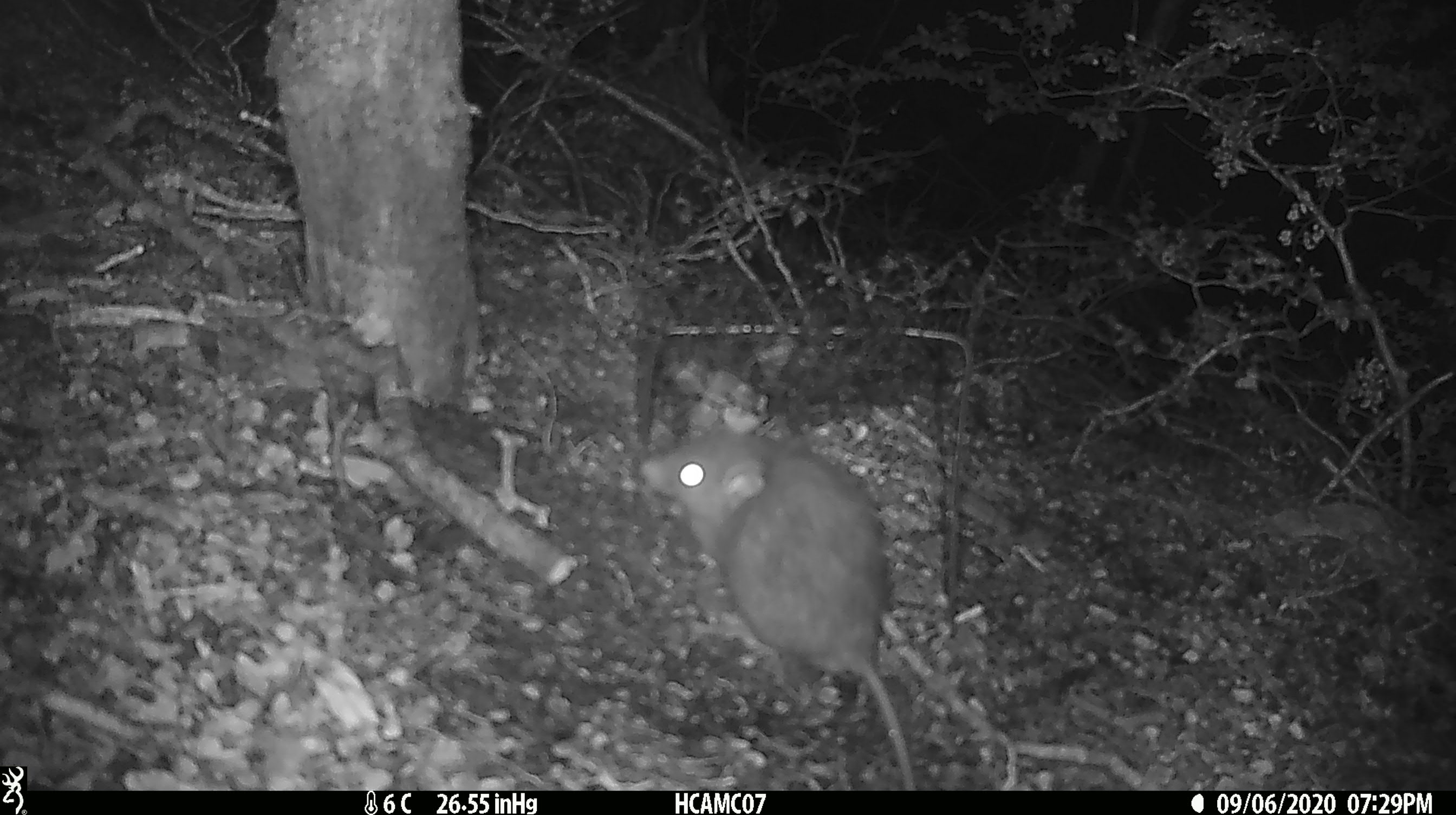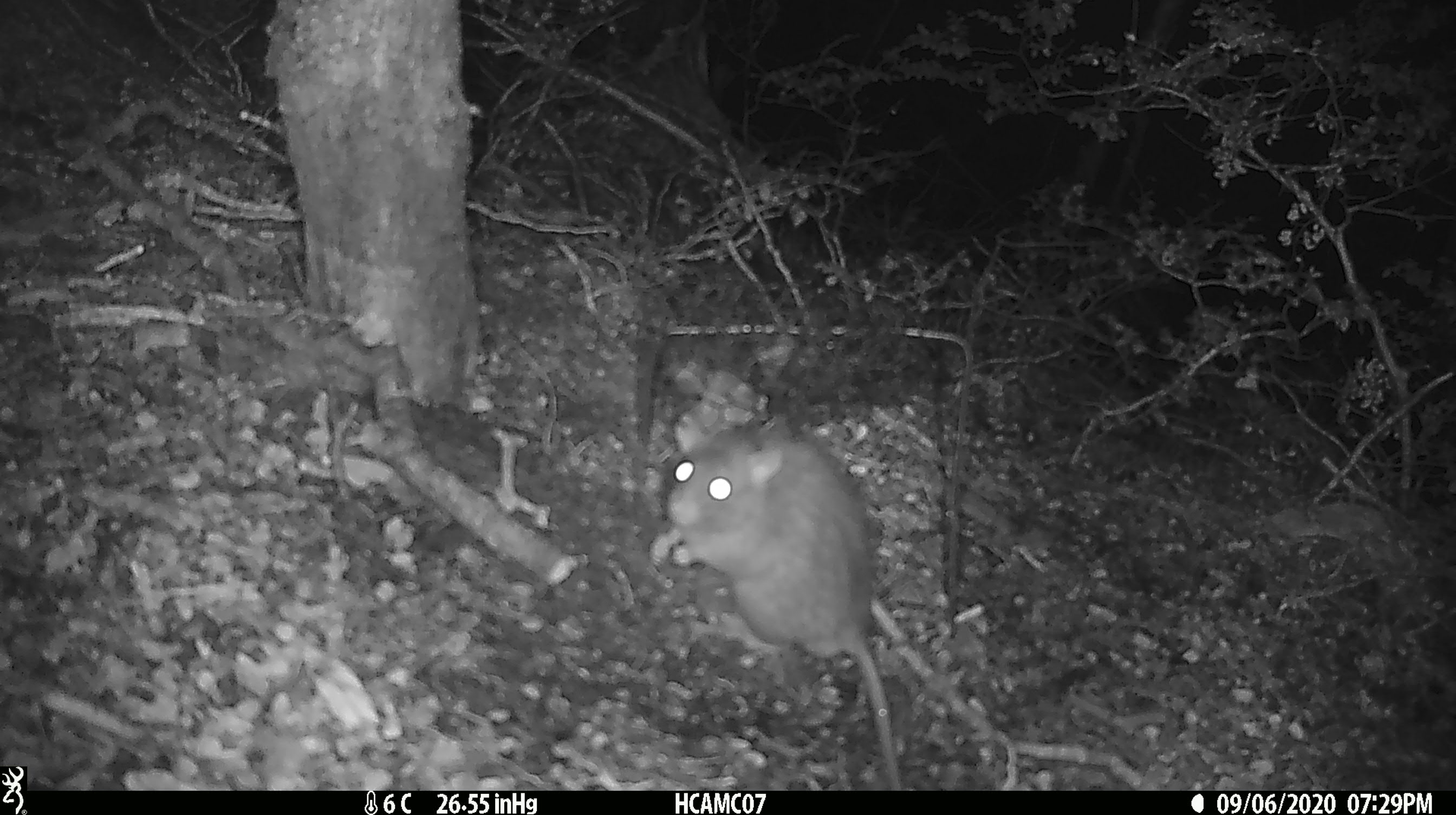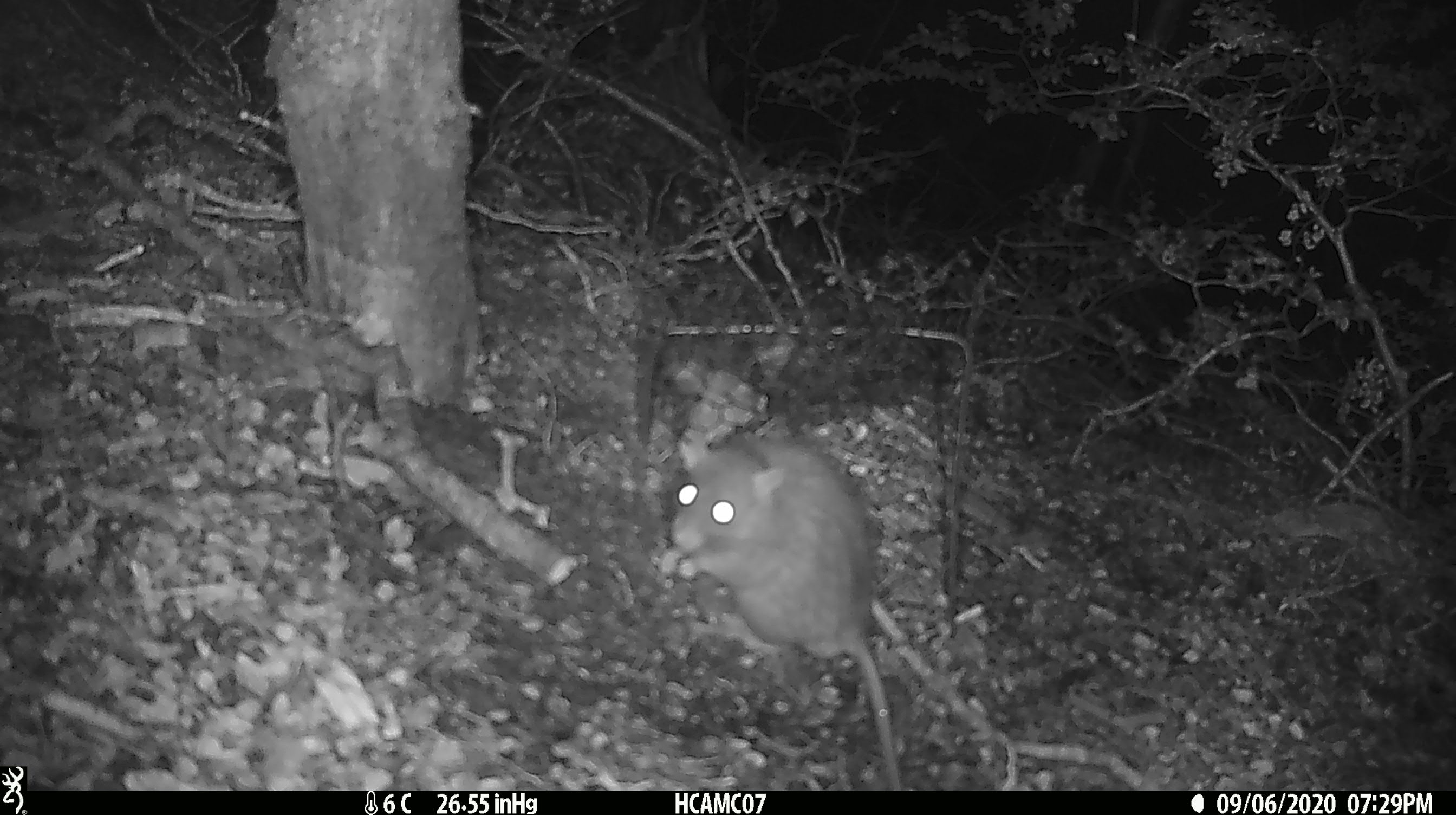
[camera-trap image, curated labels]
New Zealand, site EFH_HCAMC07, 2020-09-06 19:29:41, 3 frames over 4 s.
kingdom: Animalia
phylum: Chordata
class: Mammalia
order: Rodentia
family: Muridae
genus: Rattus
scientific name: Rattus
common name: rat